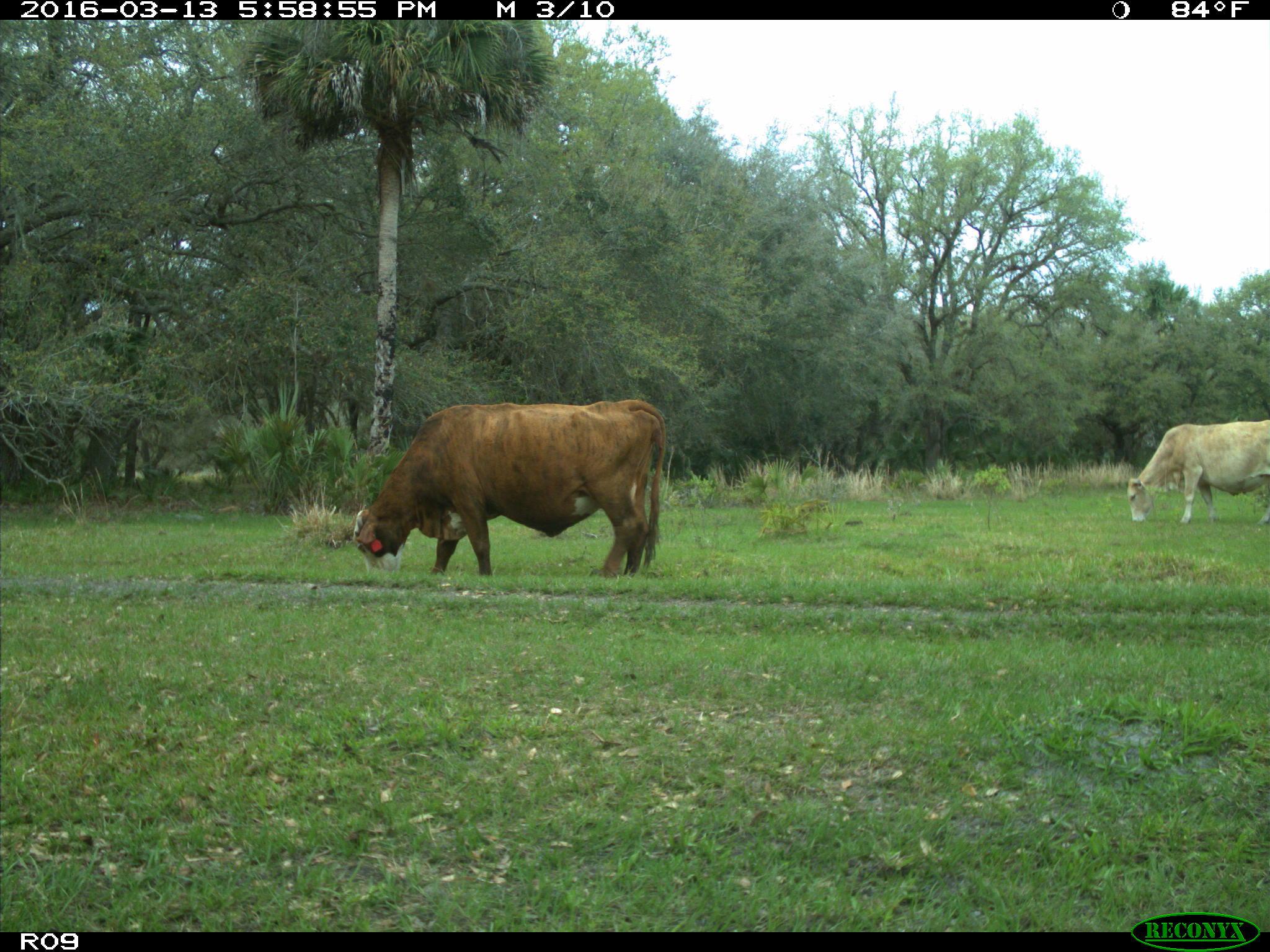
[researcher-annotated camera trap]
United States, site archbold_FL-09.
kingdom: Animalia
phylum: Chordata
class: Mammalia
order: Artiodactyla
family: Bovidae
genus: Bos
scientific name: Bos taurus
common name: domestic cow